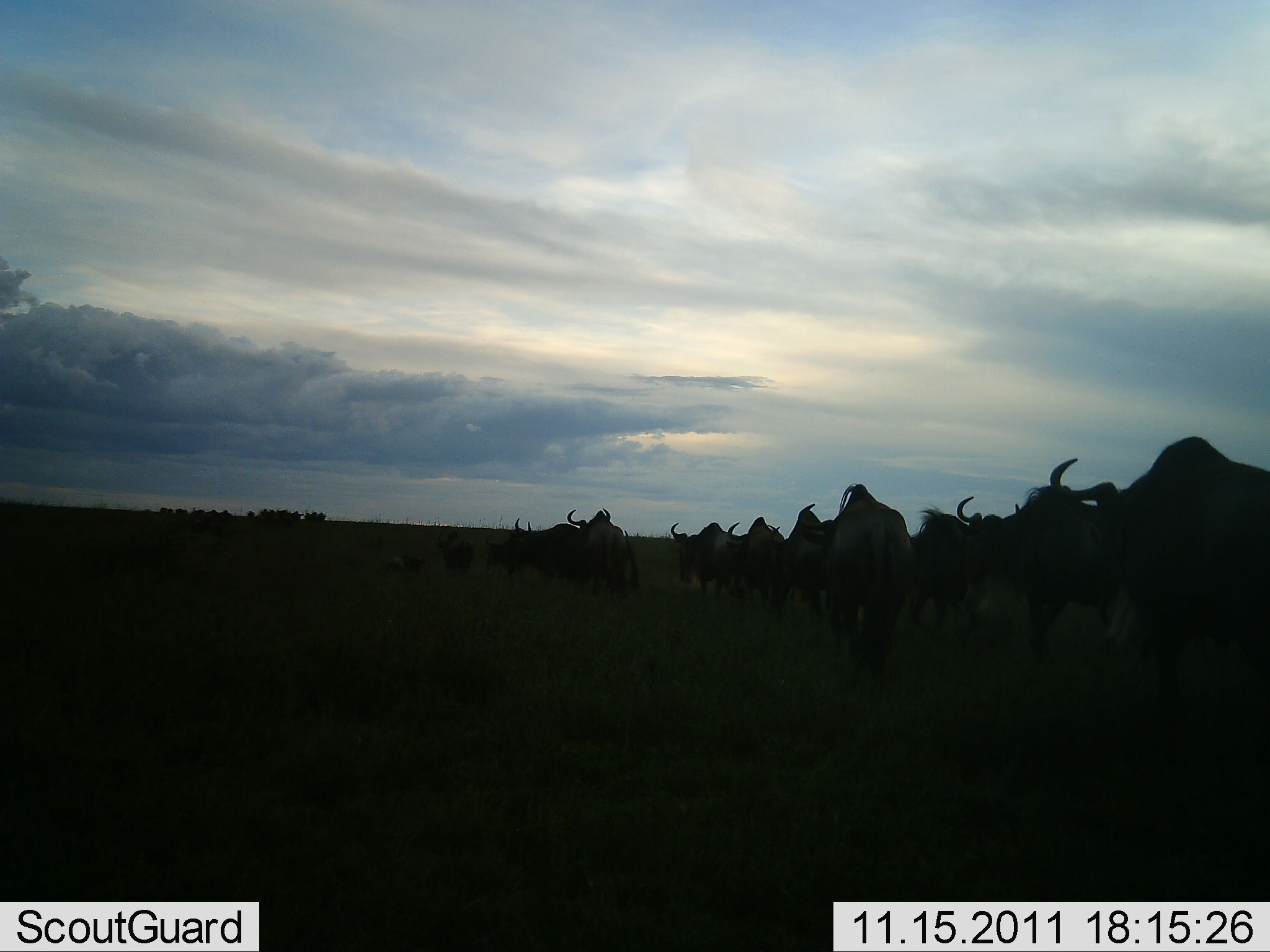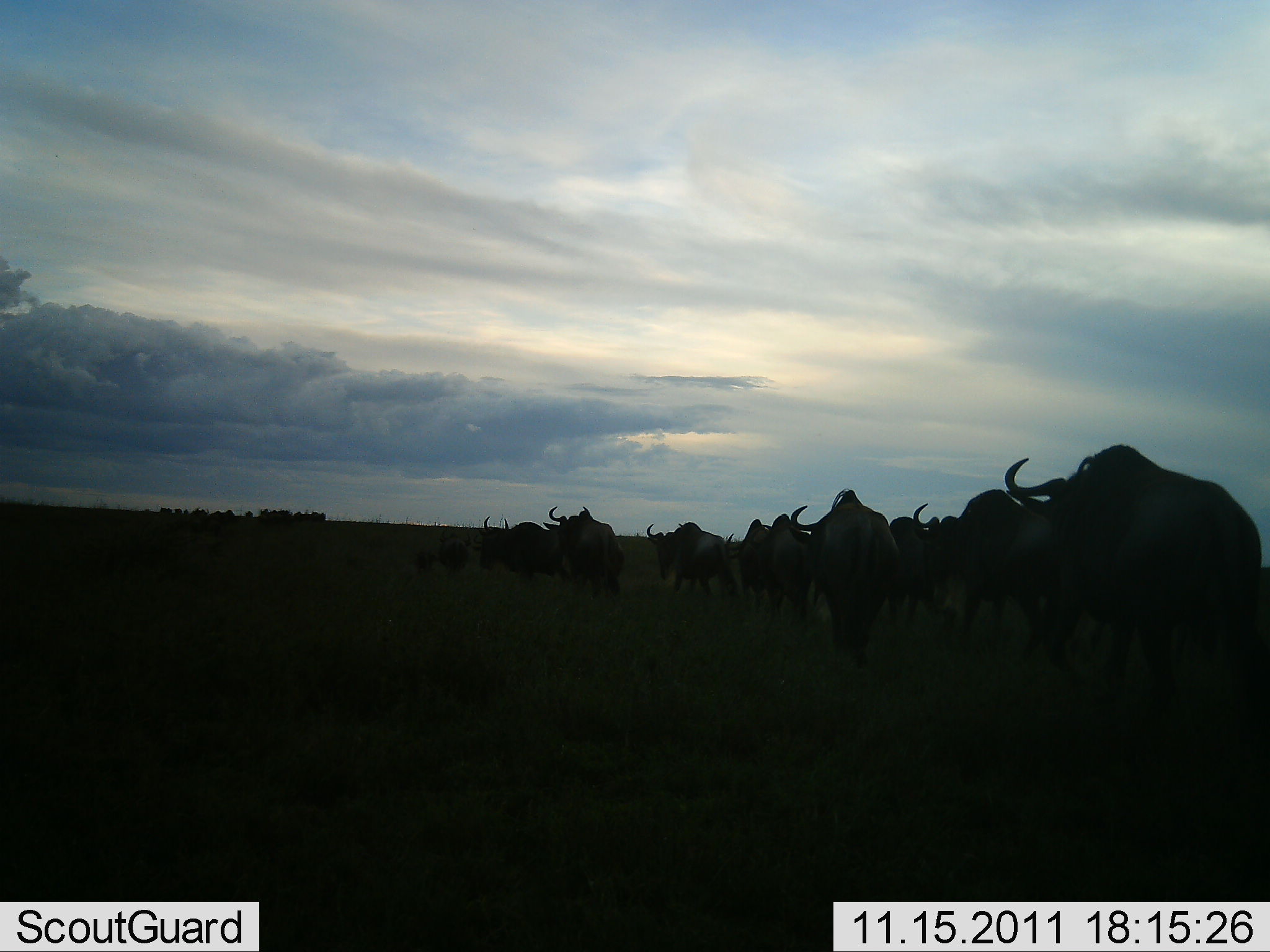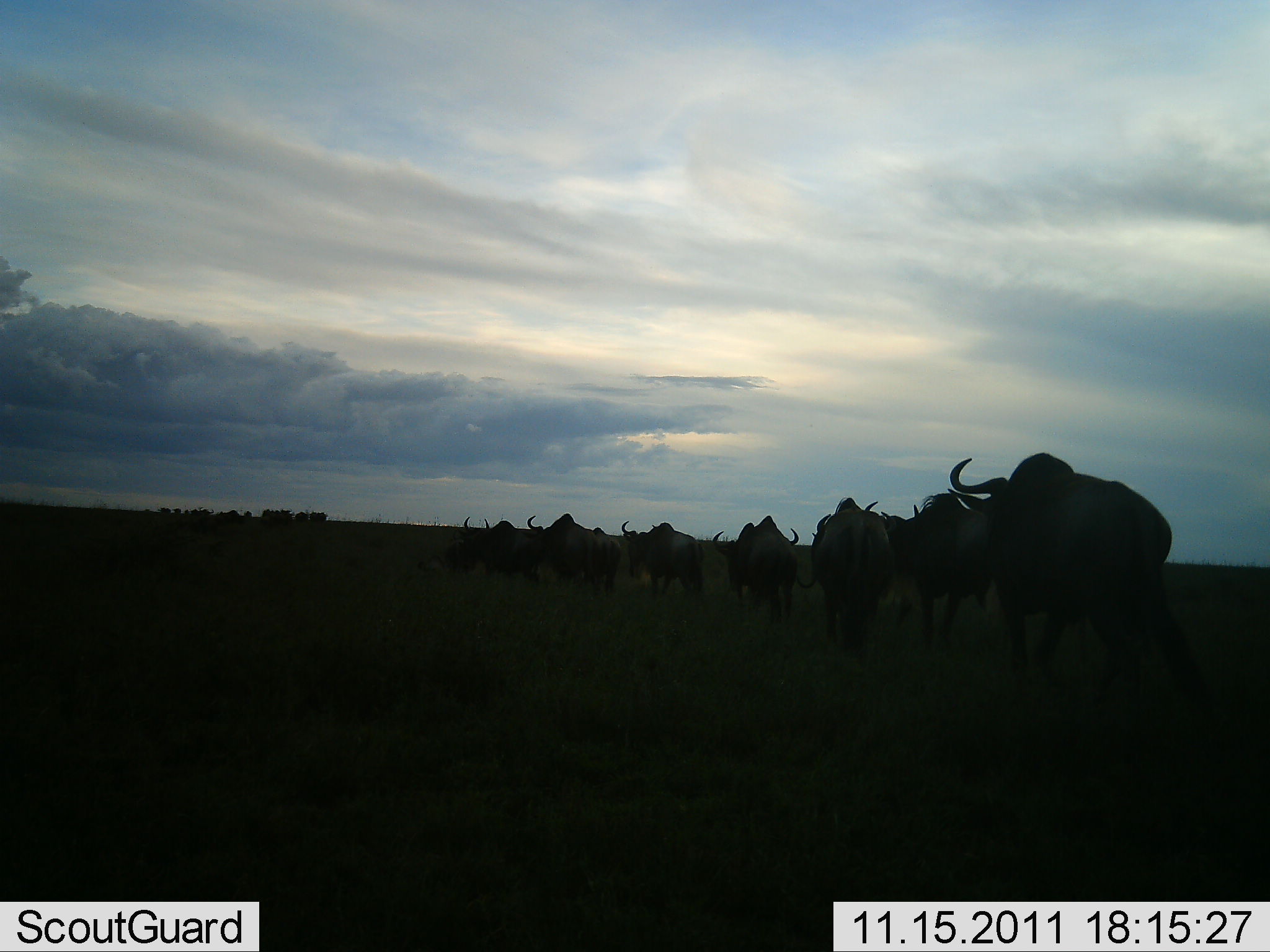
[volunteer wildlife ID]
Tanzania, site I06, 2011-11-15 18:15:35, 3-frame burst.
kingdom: Animalia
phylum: Chordata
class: Mammalia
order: Artiodactyla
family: Bovidae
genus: Connochaetes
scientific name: Connochaetes taurinus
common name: blue wildebeest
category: wildebeest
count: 11-50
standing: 0%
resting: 0%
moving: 100%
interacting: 0%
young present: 8%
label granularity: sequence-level